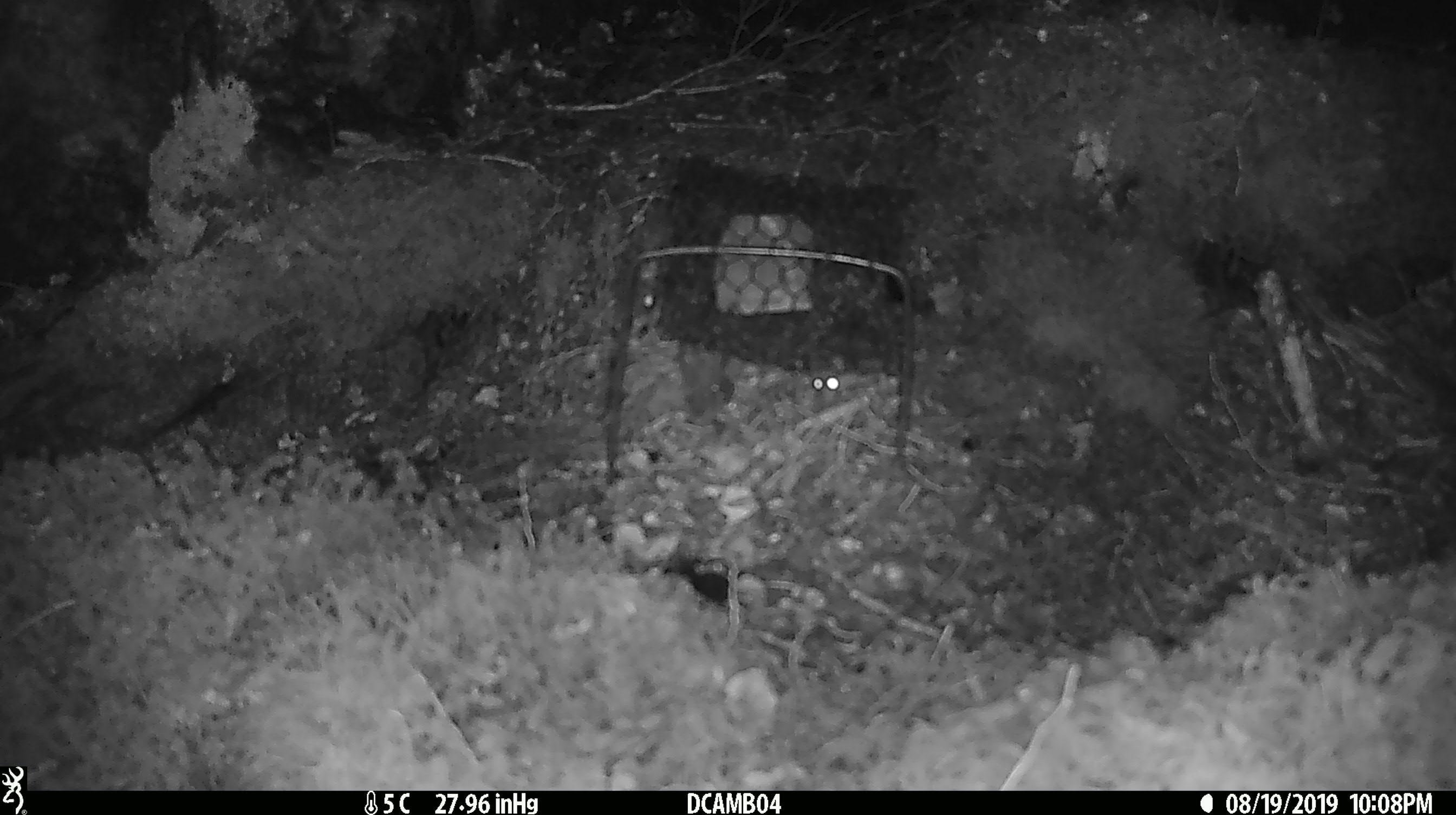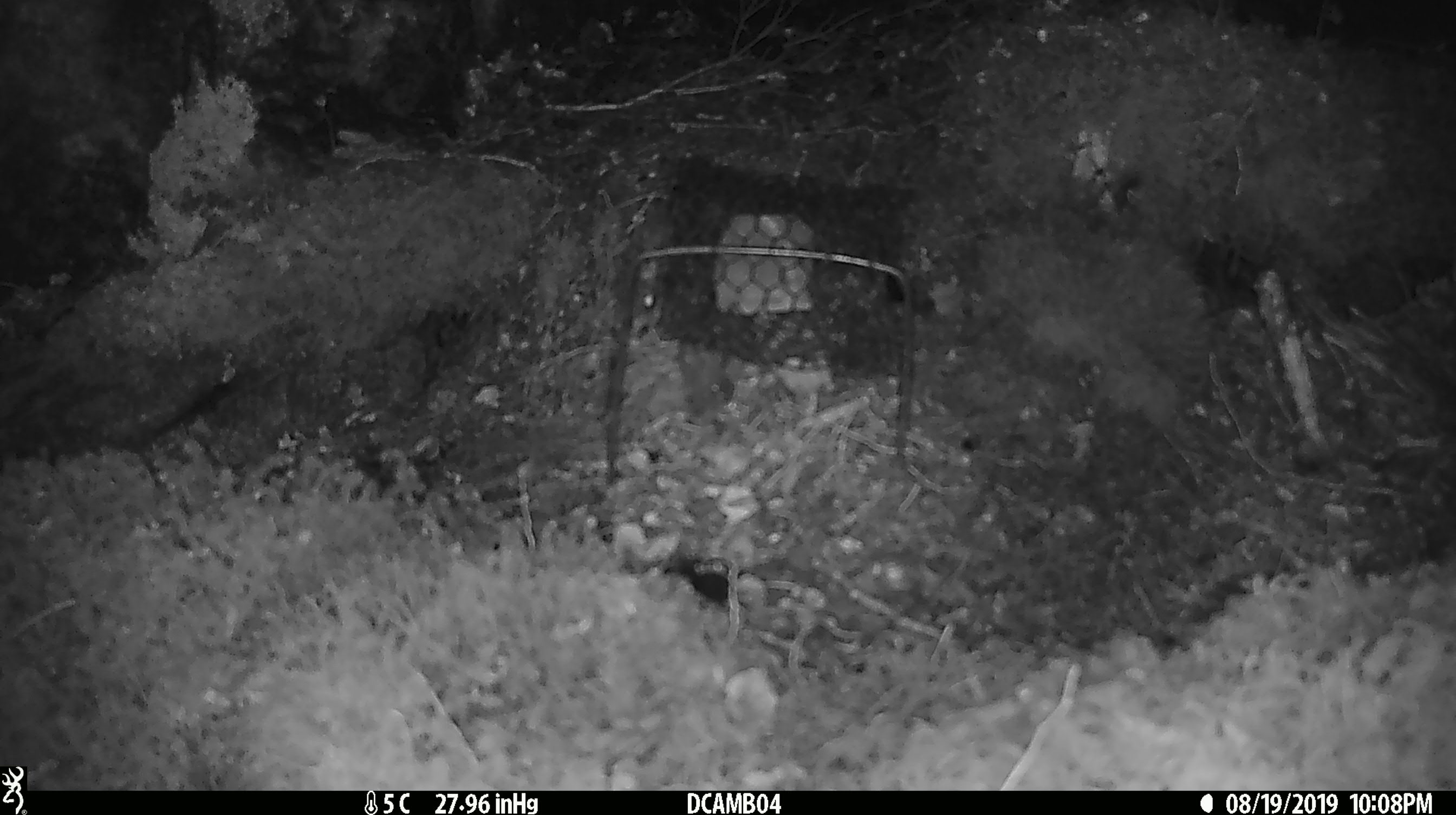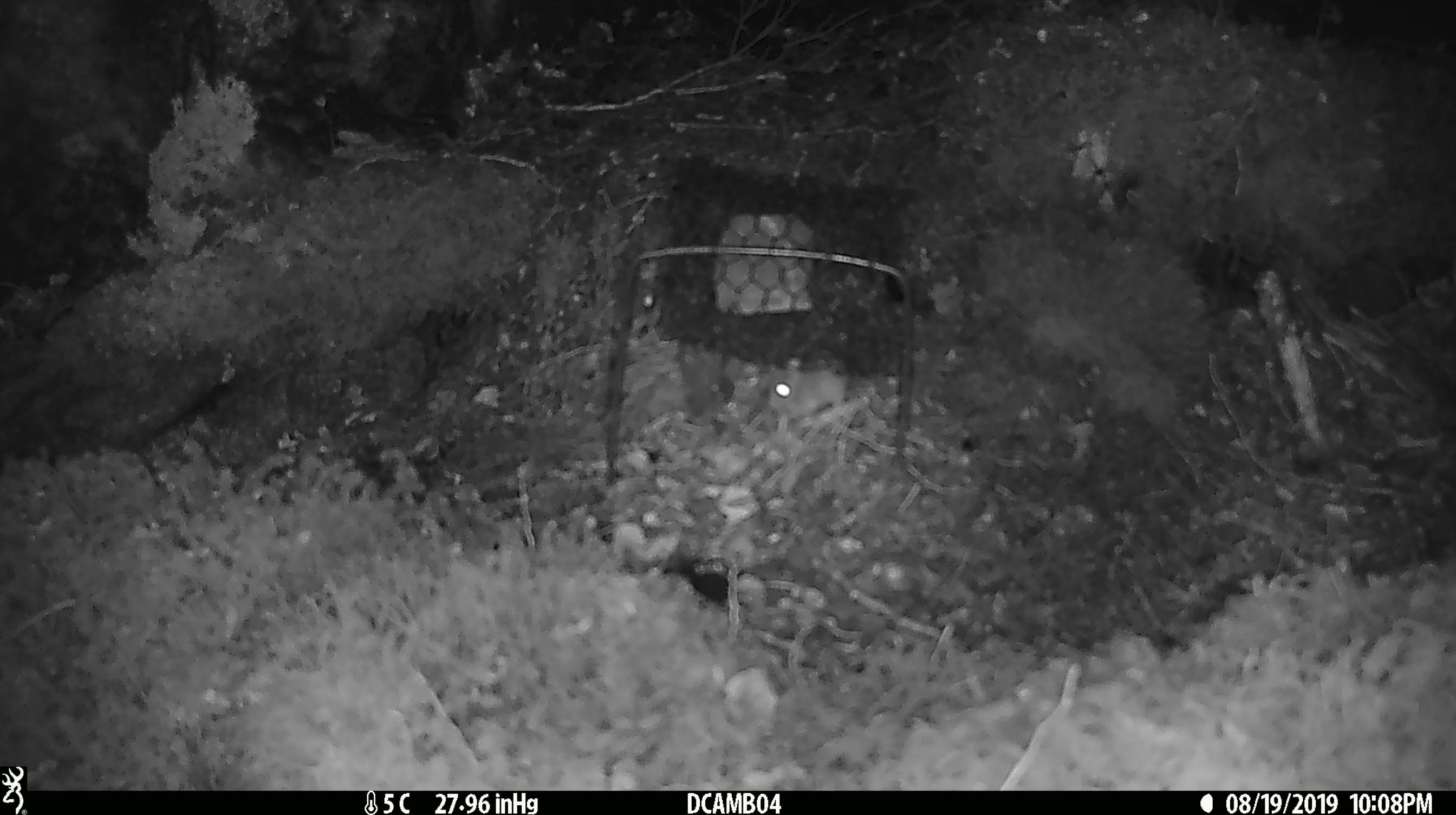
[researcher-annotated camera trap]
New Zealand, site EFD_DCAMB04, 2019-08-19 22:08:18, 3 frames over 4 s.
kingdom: Animalia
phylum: Chordata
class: Mammalia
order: Rodentia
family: Muridae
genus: Mus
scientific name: Mus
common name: mouse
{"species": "mouse (Mus)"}